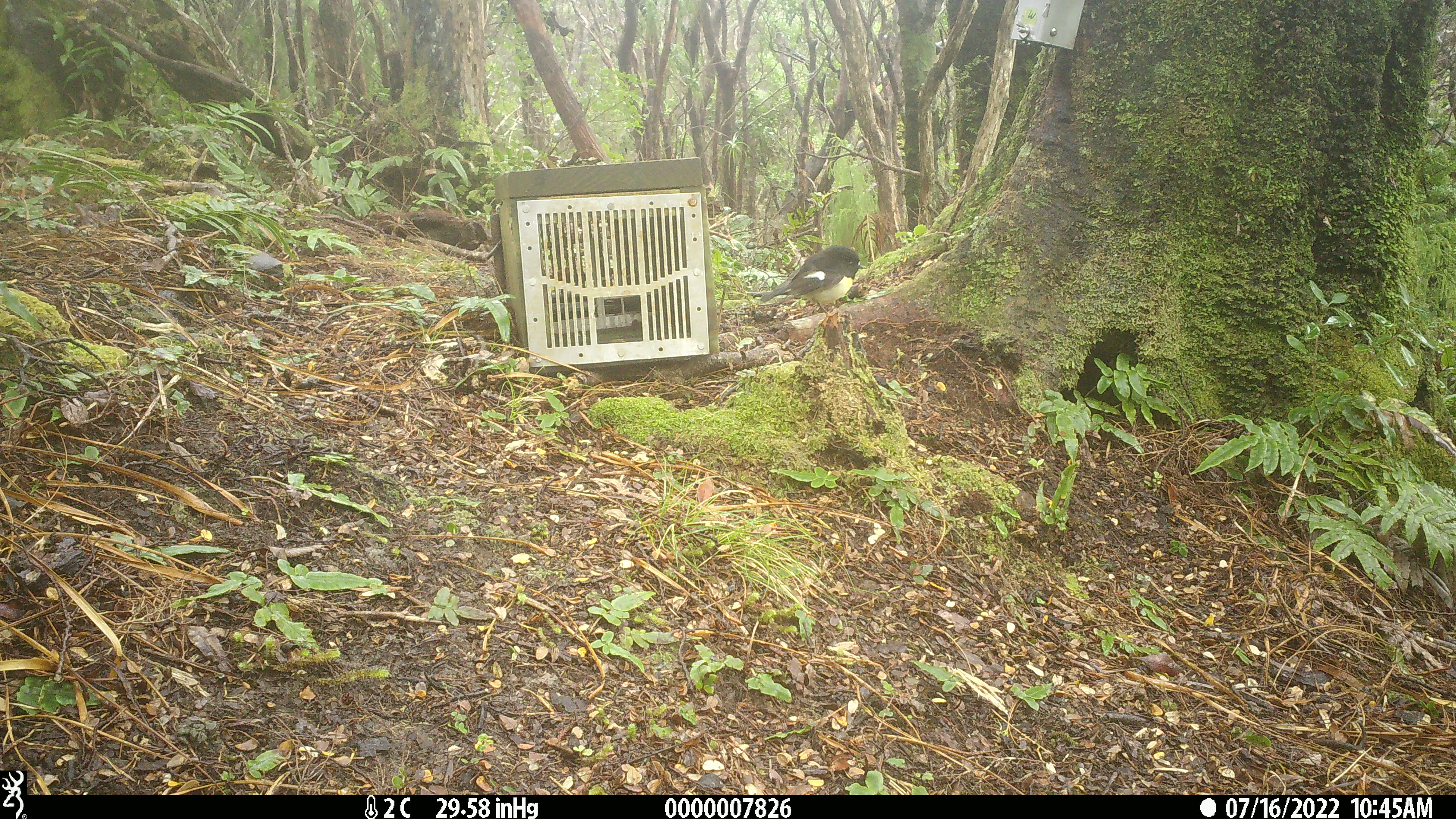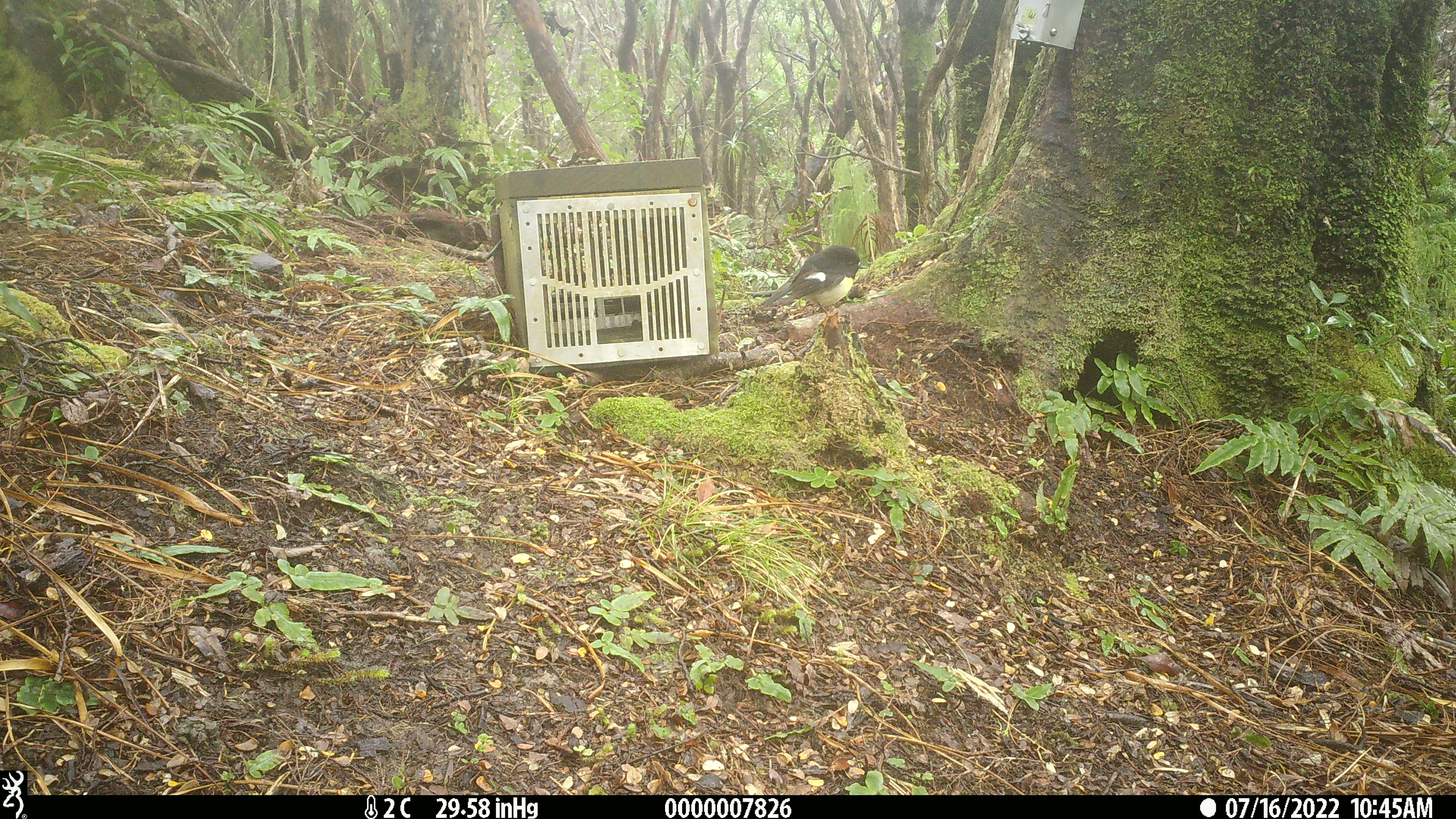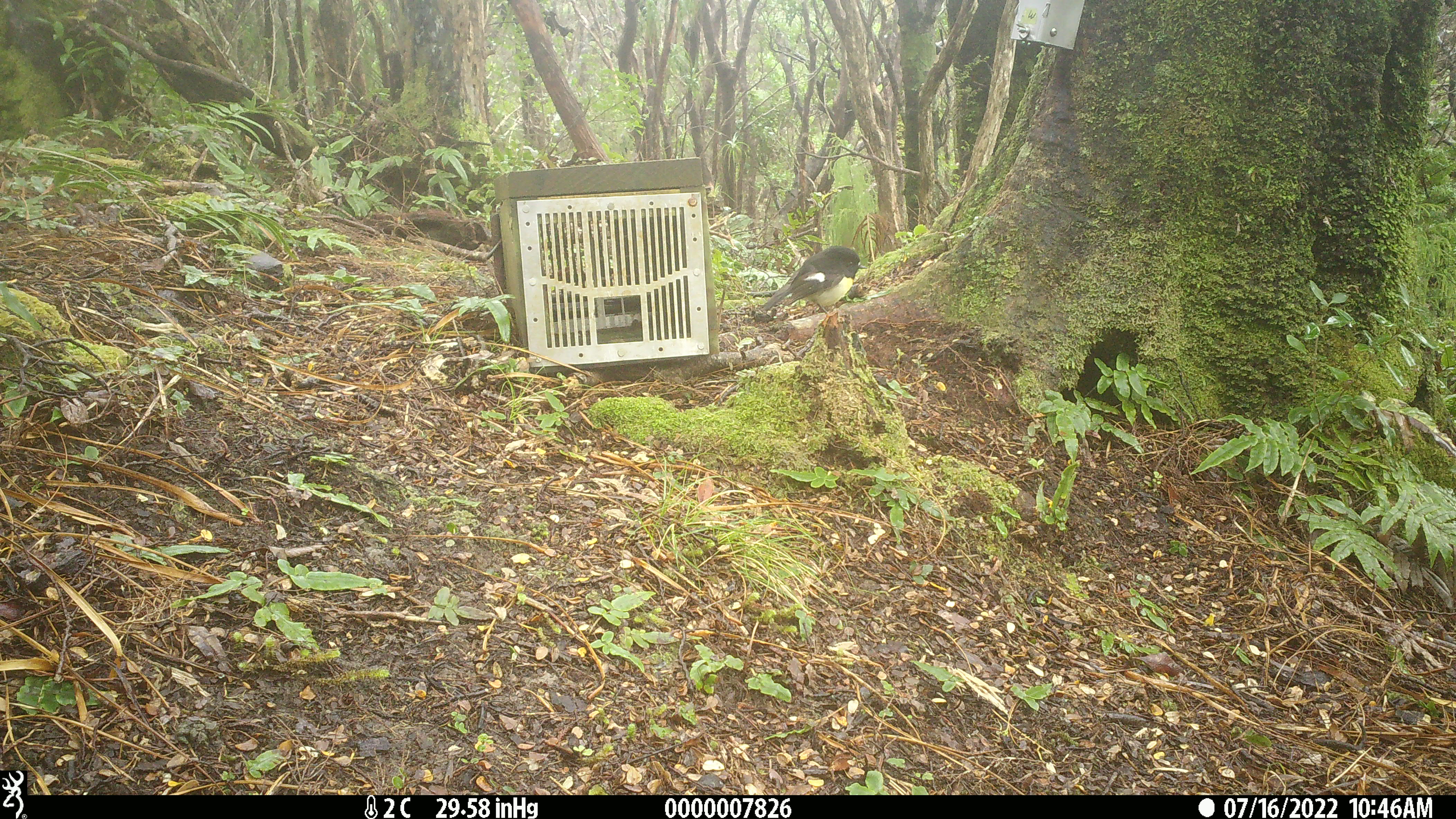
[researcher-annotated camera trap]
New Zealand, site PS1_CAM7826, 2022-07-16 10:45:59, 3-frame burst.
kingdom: Animalia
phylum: Chordata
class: Aves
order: Passeriformes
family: Petroicidae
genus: Petroica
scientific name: Petroica macrocephala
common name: tomtit